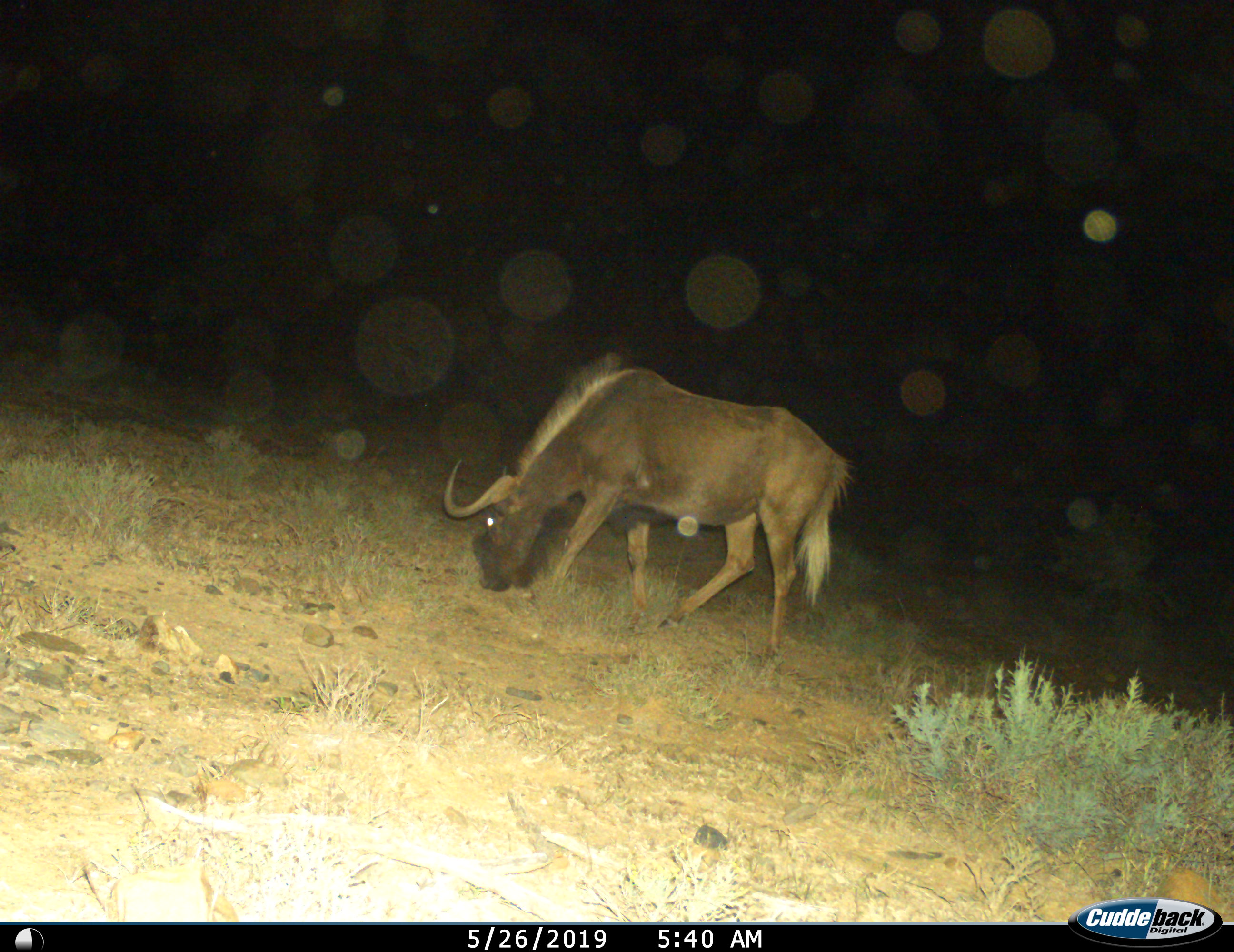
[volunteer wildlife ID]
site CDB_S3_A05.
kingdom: Animalia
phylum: Chordata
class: Mammalia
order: Artiodactyla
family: Bovidae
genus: Connochaetes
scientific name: Connochaetes gnou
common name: black wildebeest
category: wildebeestblack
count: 1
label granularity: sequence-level